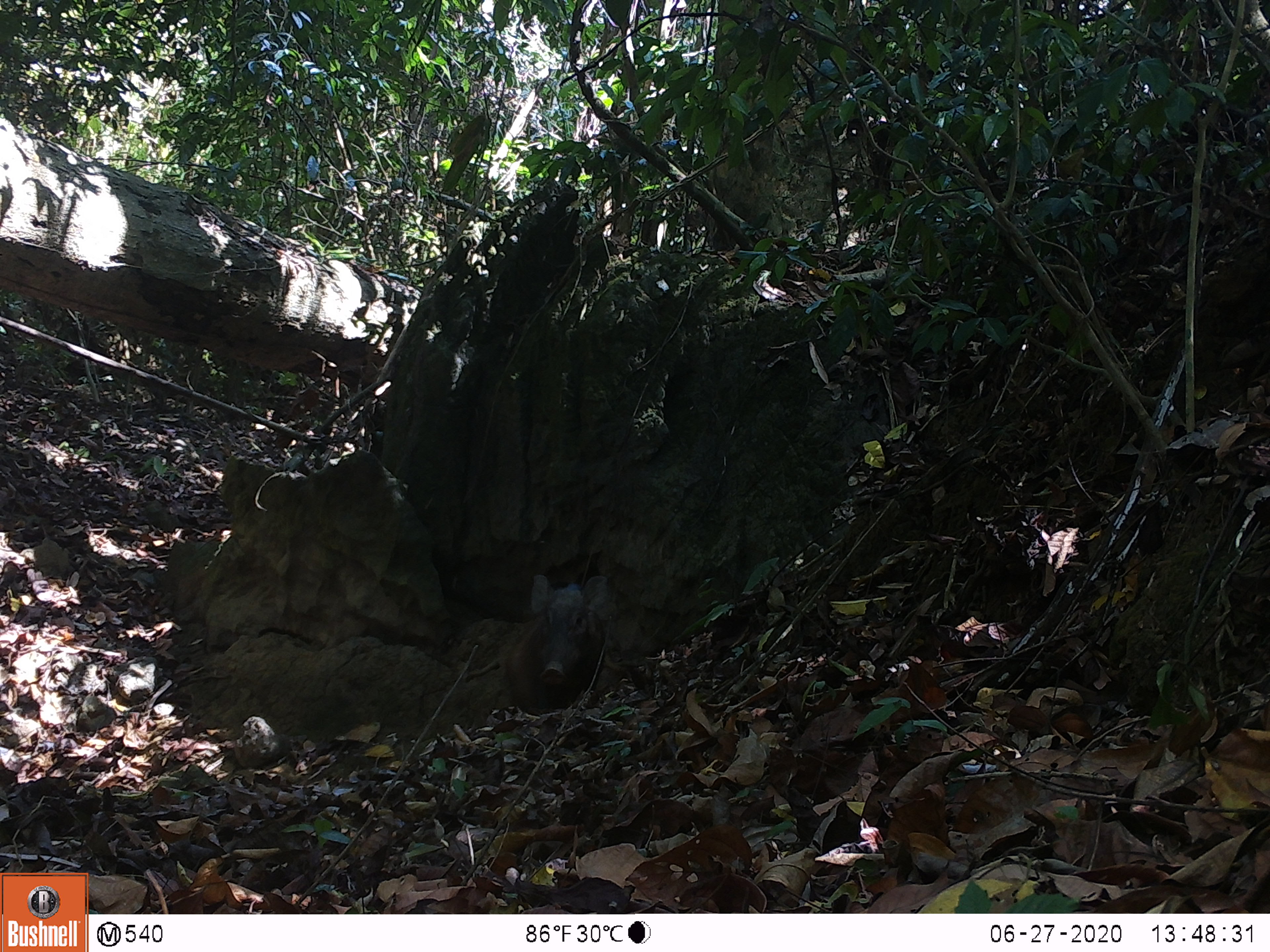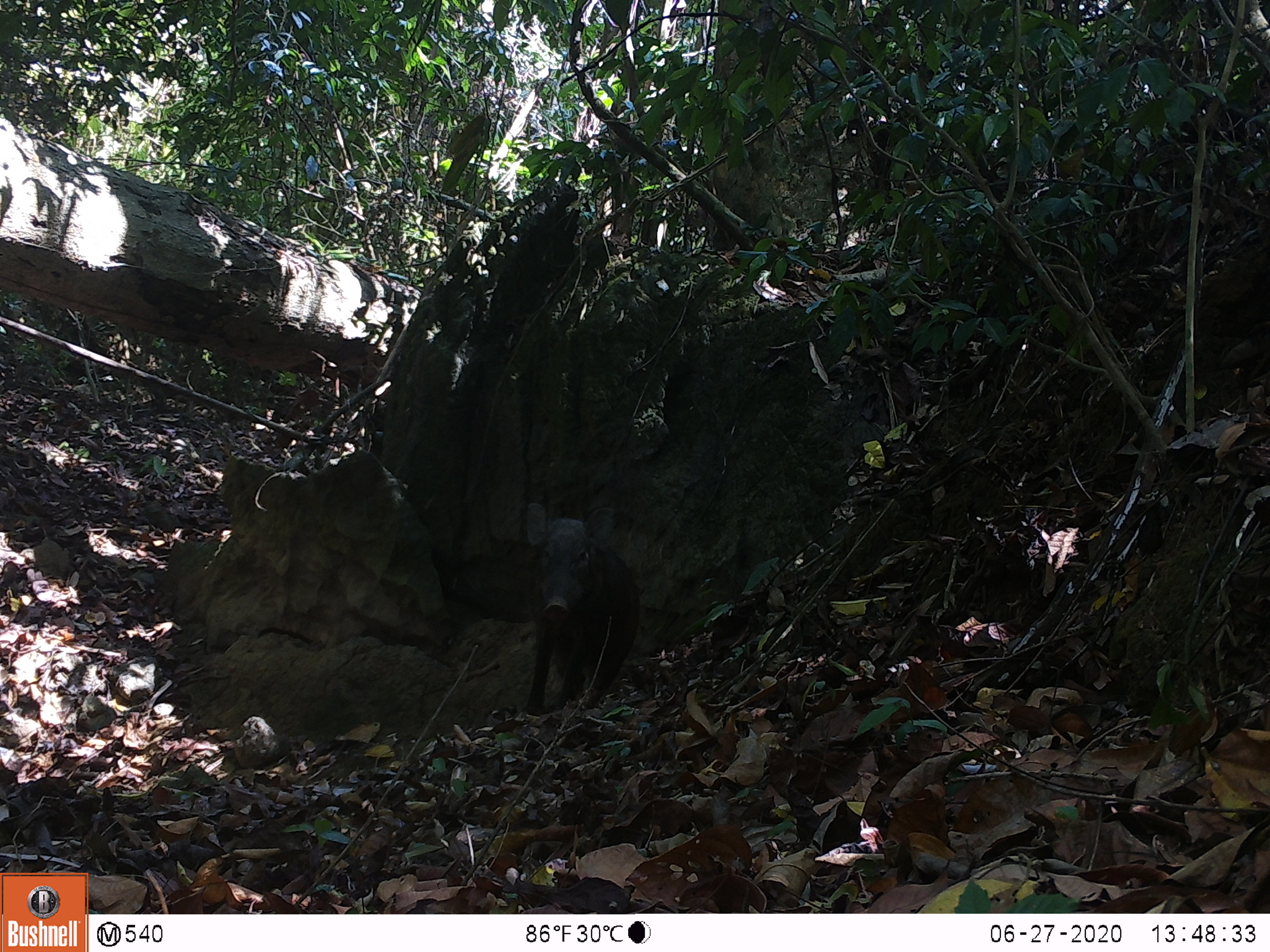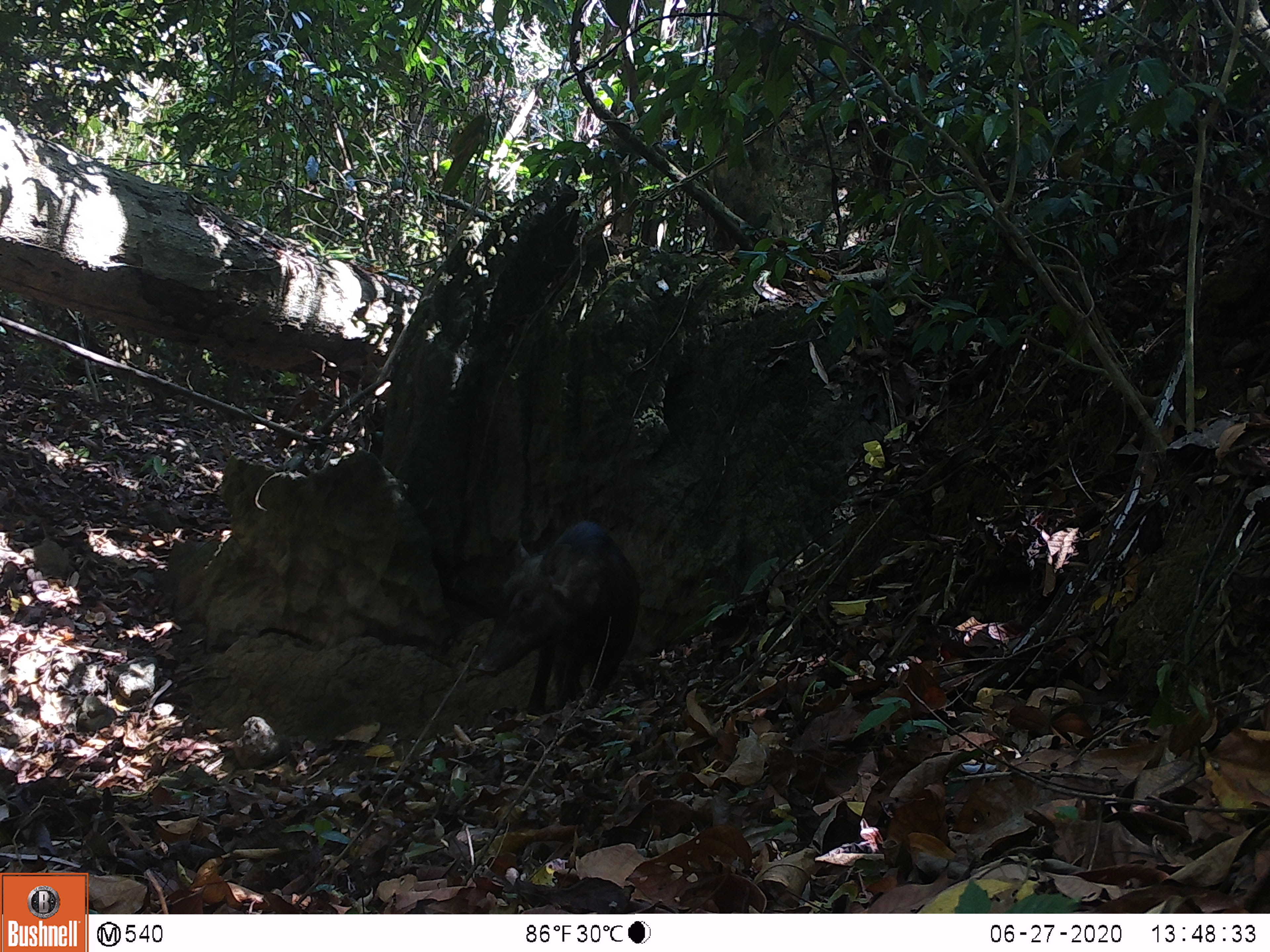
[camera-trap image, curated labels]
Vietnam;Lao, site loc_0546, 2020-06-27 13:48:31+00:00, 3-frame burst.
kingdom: Animalia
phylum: Chordata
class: Mammalia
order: Artiodactyla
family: Suidae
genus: Sus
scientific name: Sus scrofa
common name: eurasian wild pig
Eurasian wild pig (Sus scrofa). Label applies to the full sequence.